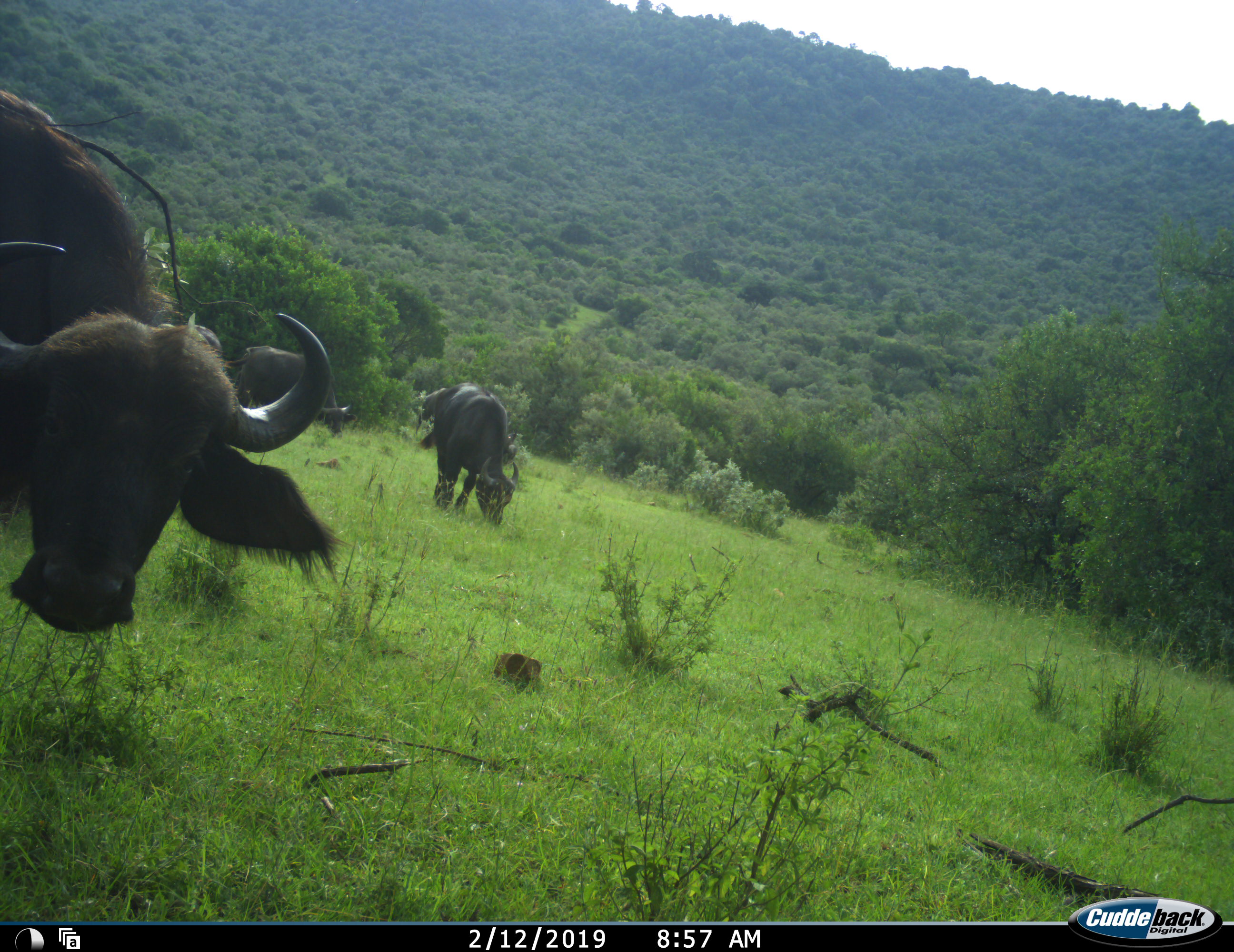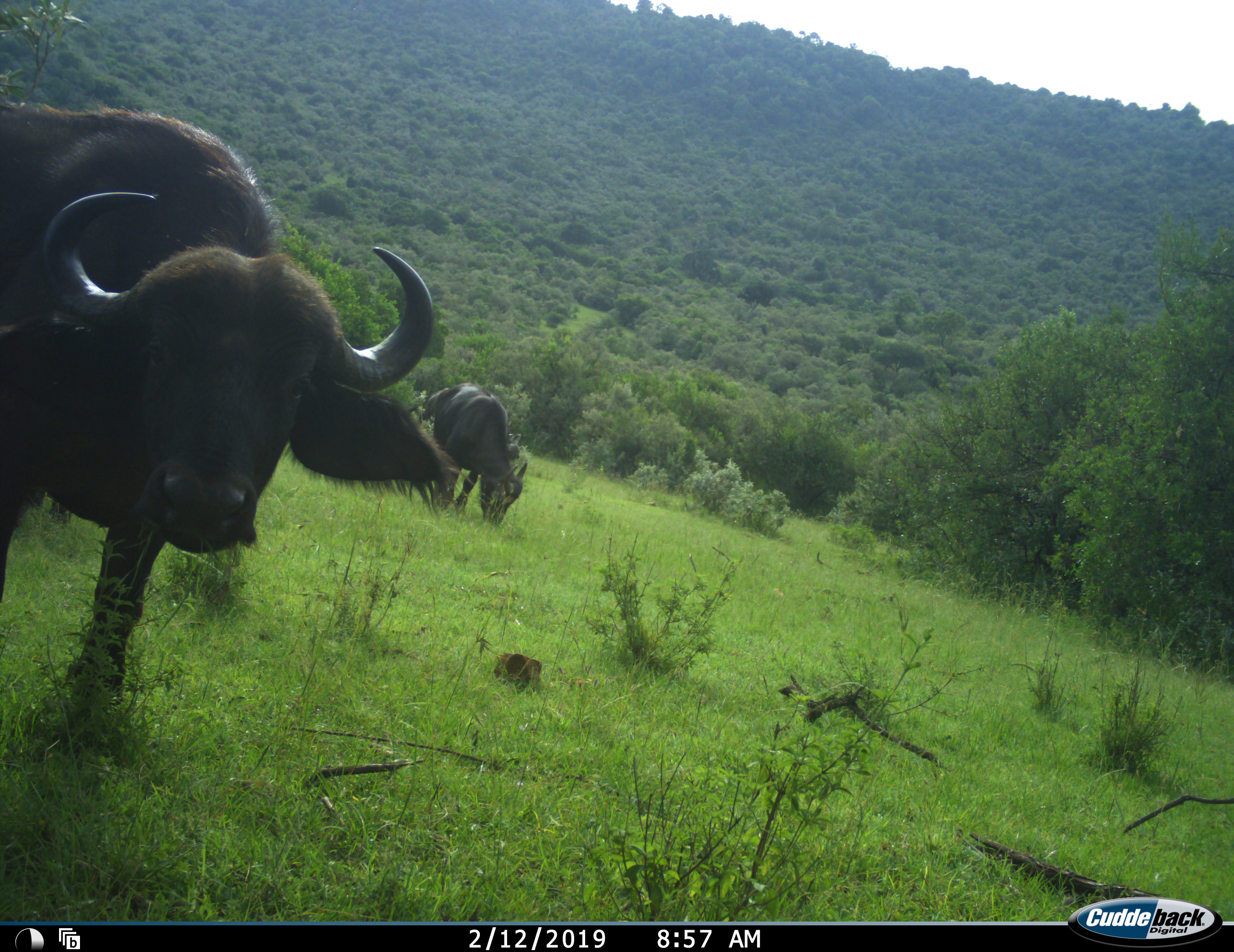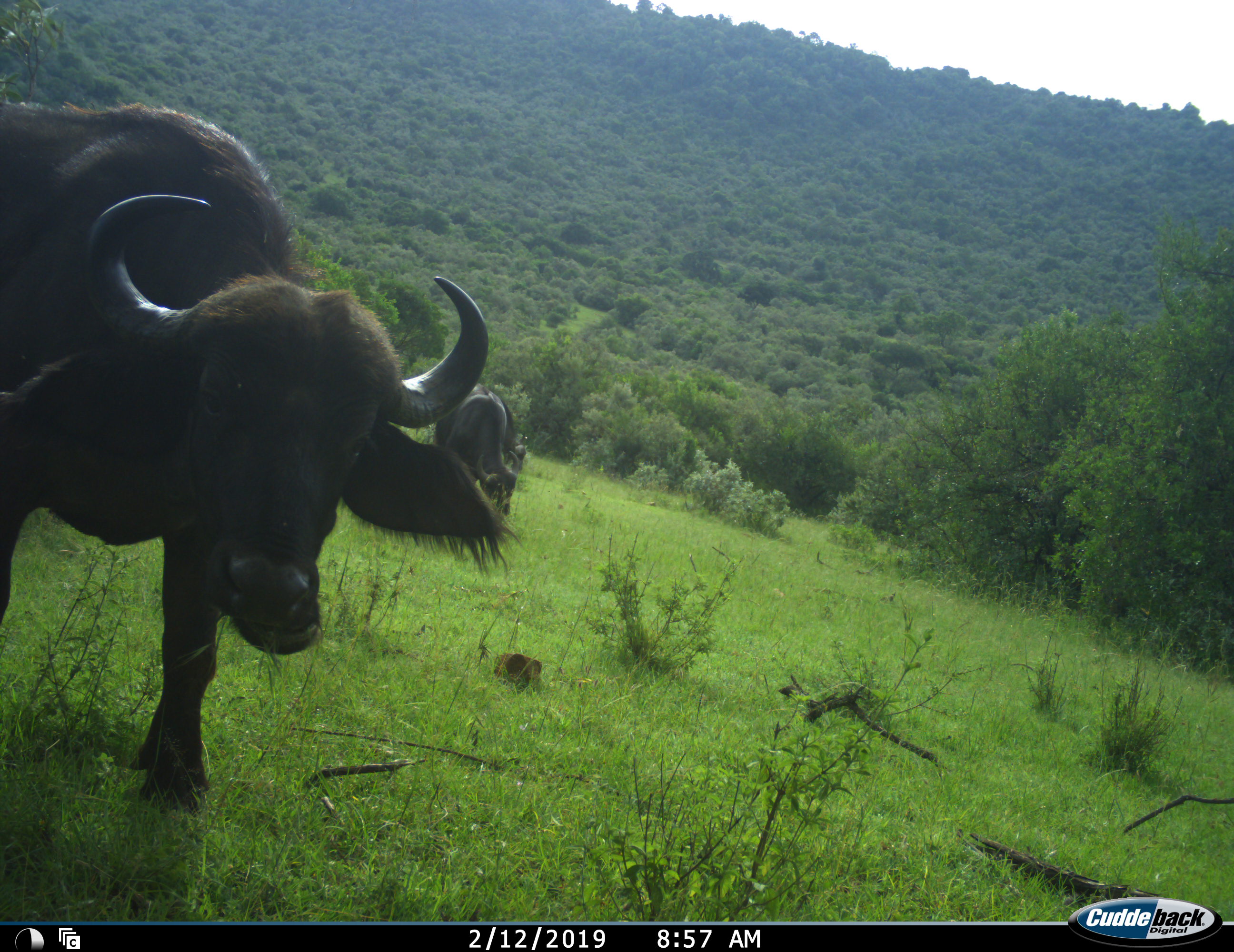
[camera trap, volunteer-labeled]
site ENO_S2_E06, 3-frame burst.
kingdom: Animalia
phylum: Chordata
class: Mammalia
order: Artiodactyla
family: Bovidae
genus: Syncerus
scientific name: Syncerus caffer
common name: african buffalo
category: buffalo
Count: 4.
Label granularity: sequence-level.